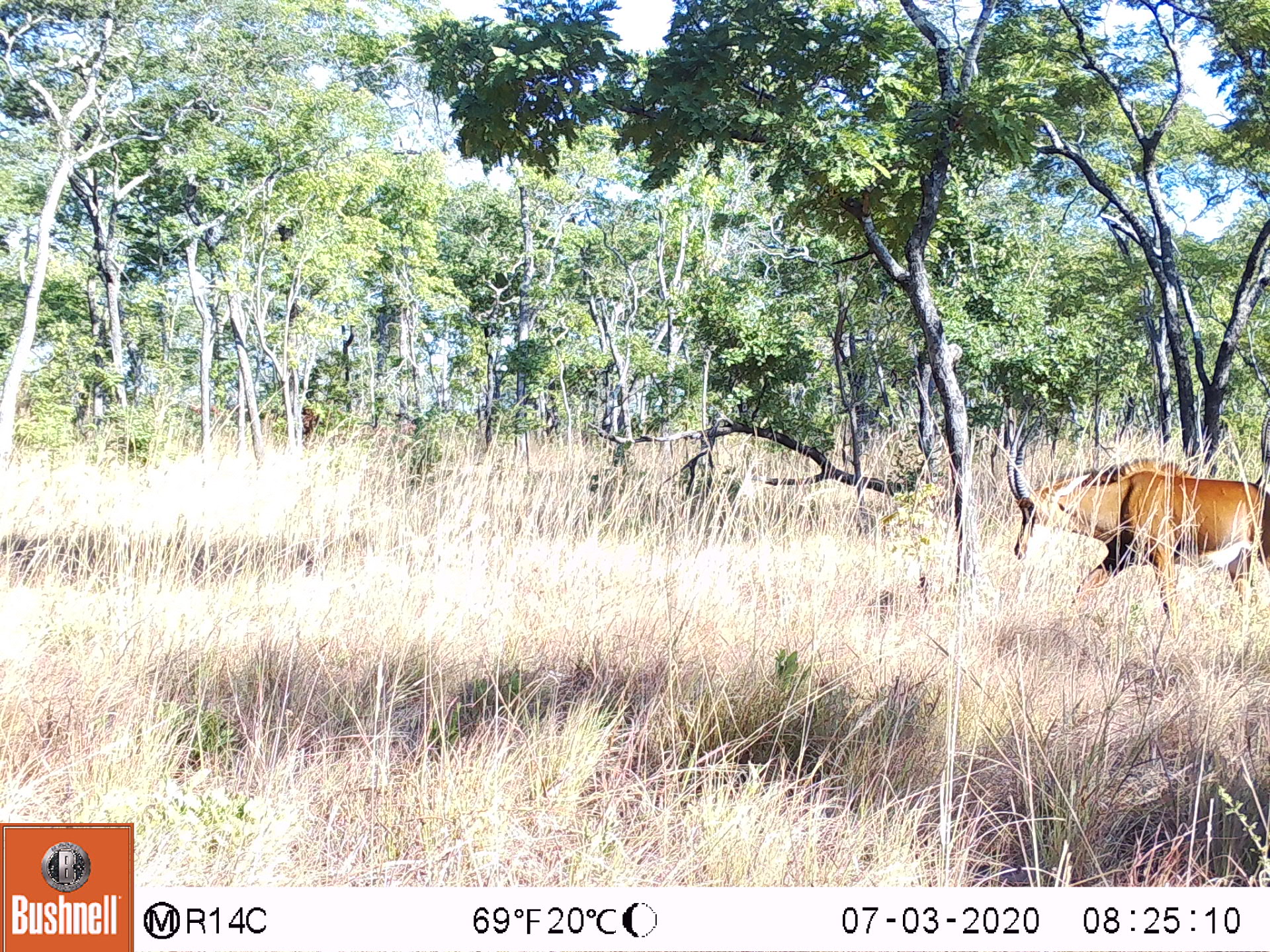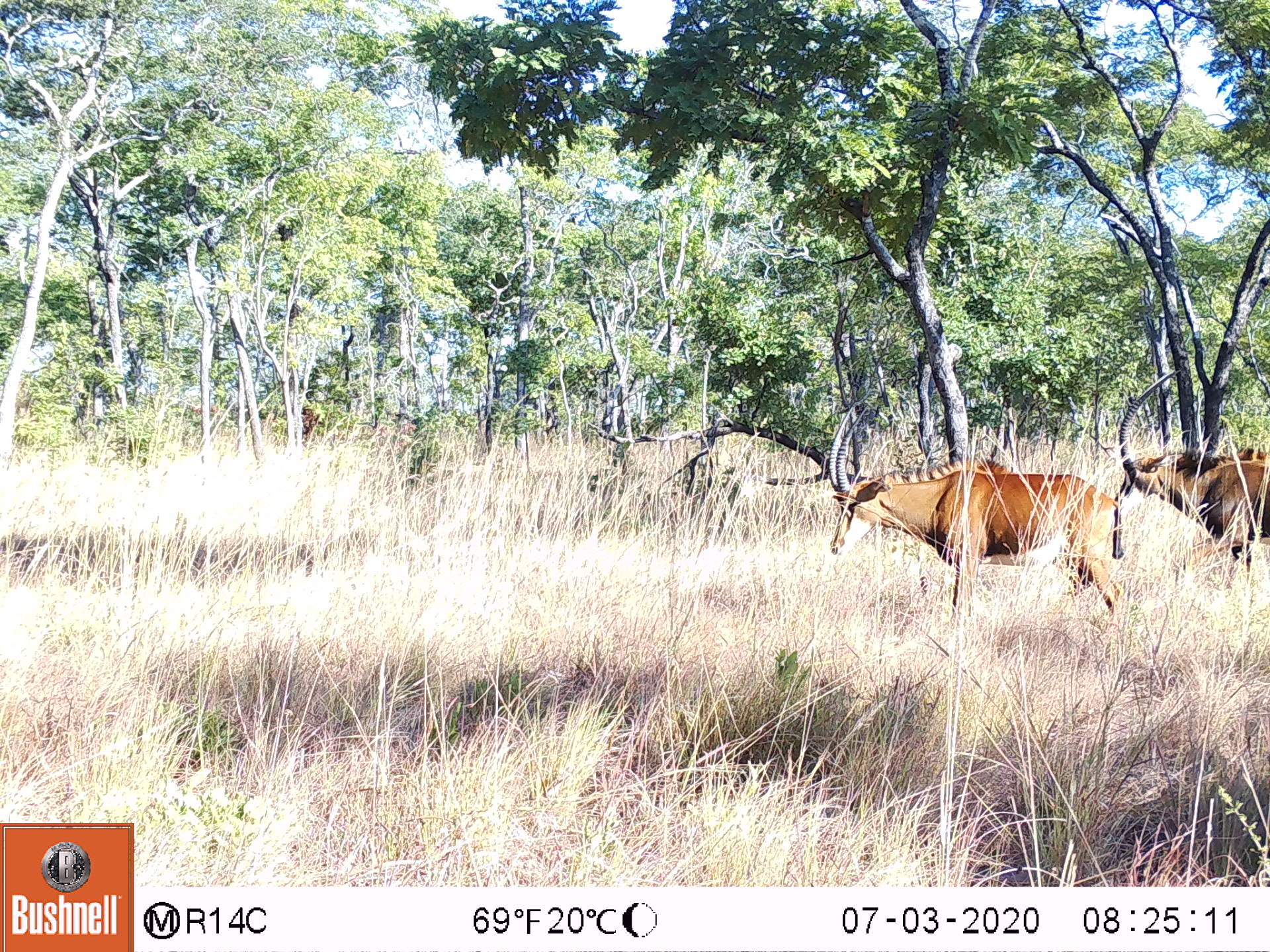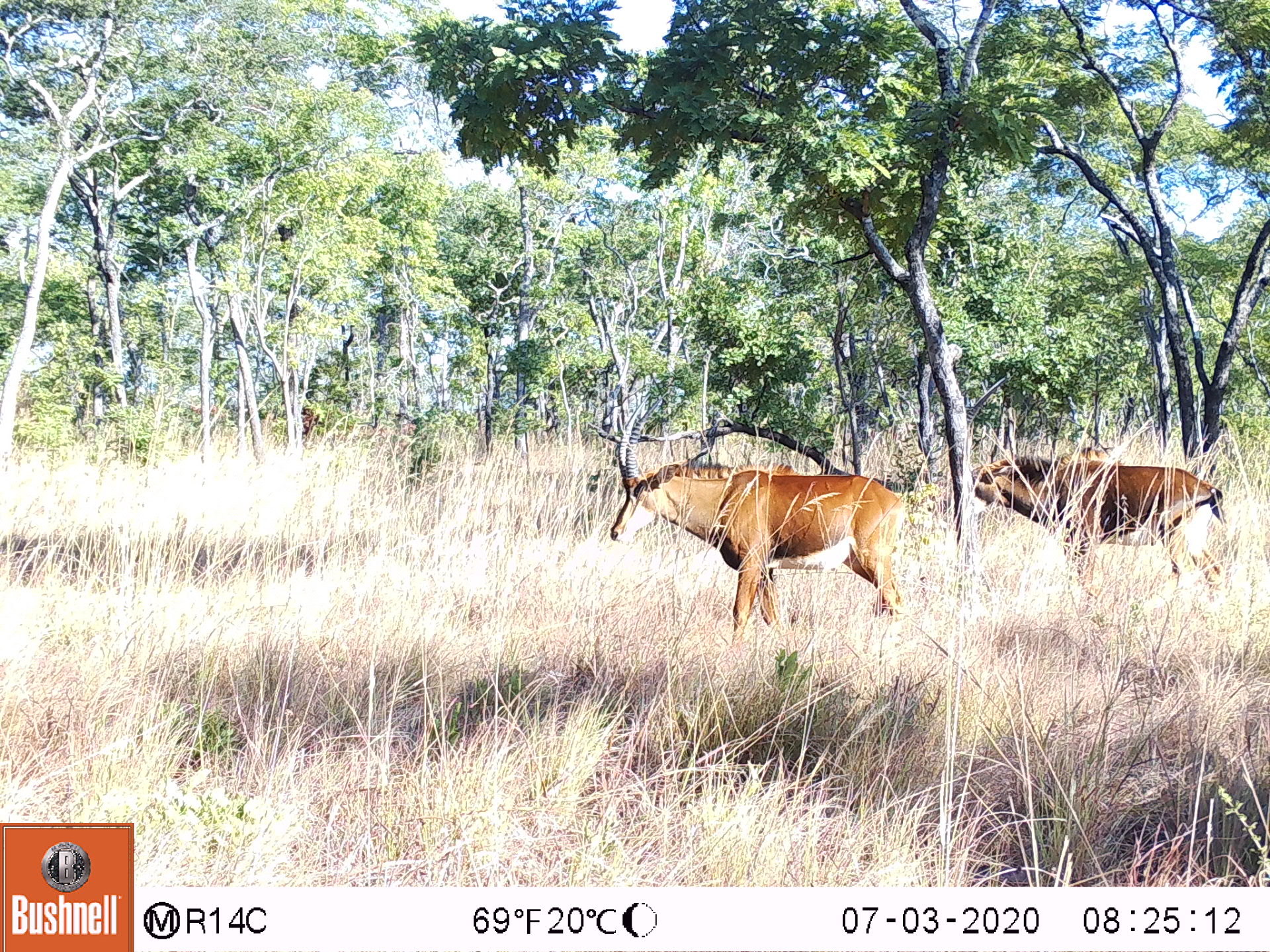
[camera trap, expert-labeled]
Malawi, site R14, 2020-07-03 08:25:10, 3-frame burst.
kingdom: Animalia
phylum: Chordata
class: Mammalia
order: Artiodactyla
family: Bovidae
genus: Hippotragus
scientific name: Hippotragus niger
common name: sable antelope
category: sable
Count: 1.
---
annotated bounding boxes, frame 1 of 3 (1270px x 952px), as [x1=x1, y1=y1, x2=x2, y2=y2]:
sable: [x1=1002, y1=432, x2=1270, y2=631]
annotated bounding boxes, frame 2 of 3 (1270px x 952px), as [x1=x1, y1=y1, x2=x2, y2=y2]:
sable: [x1=814, y1=404, x2=1128, y2=614]; [x1=1115, y1=374, x2=1270, y2=581]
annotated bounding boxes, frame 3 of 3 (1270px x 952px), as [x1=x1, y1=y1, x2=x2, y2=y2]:
sable: [x1=600, y1=402, x2=912, y2=621]; [x1=973, y1=443, x2=1238, y2=606]